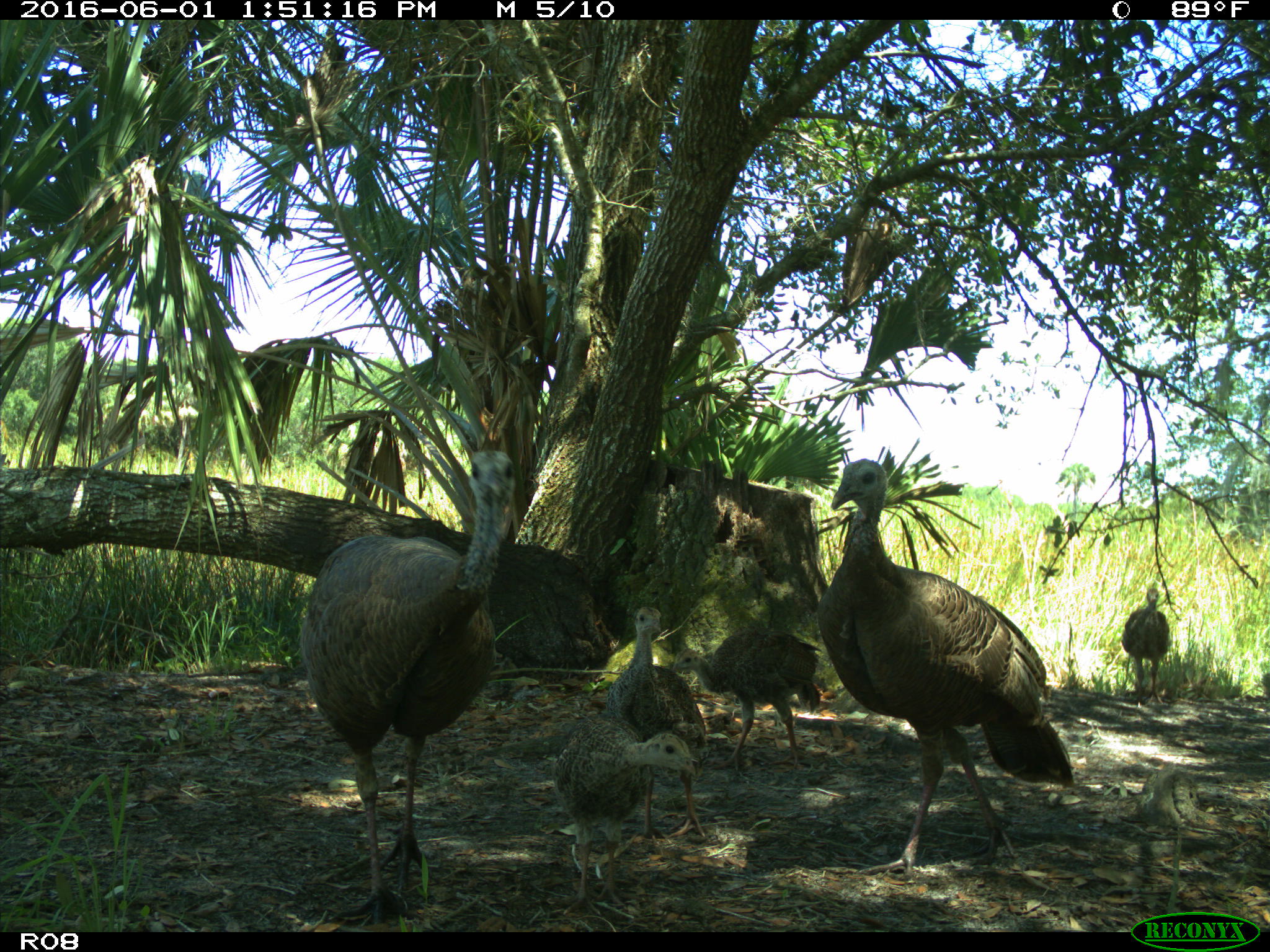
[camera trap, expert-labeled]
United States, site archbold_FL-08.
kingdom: Animalia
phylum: Chordata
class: Aves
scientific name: Aves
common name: birds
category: unidentified bird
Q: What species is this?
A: Unidentified bird (birds) (Aves).